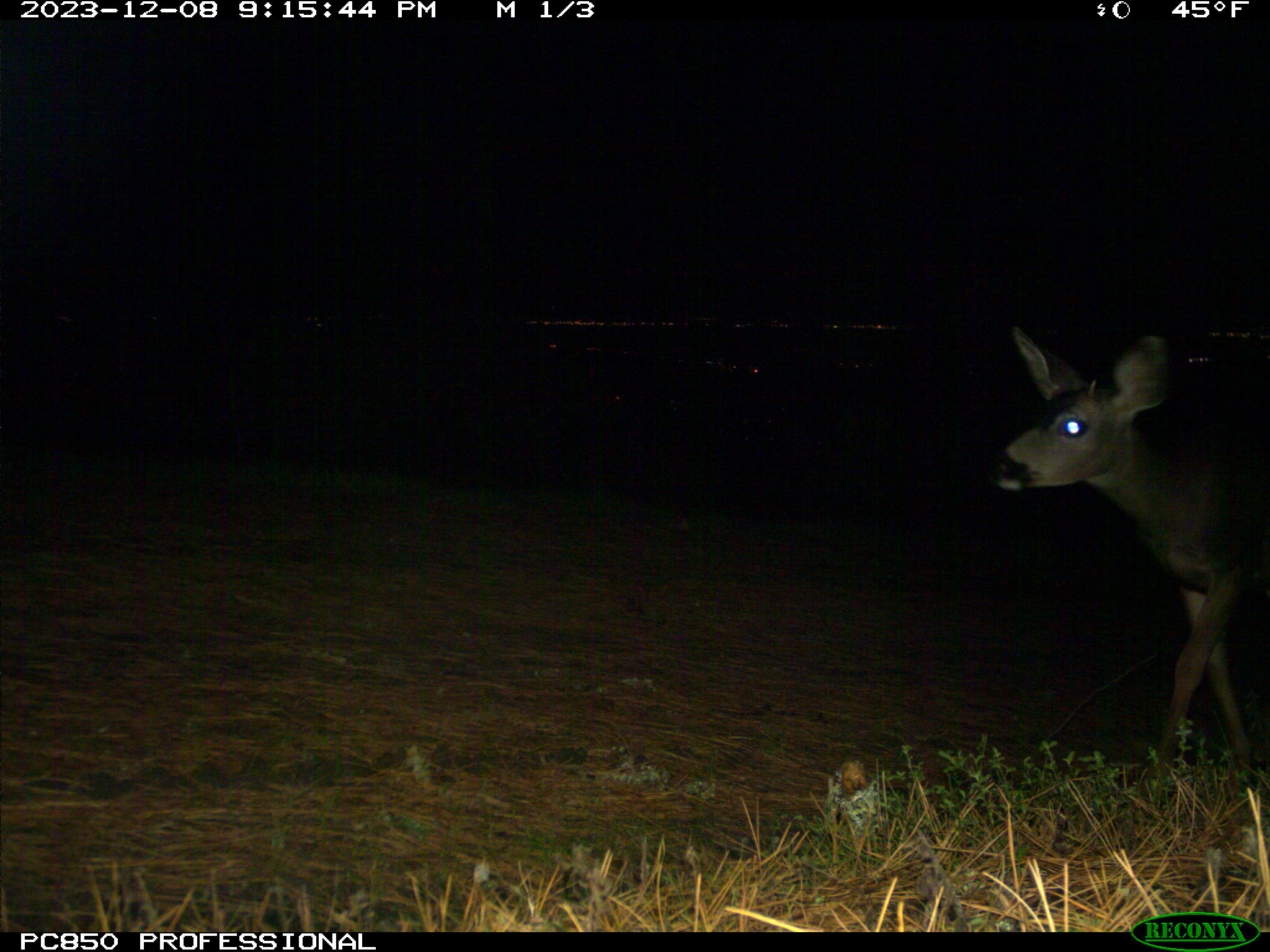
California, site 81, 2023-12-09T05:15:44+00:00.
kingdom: Animalia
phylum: Chordata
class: Mammalia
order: Artiodactyla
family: Cervidae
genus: Odocoileus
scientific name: Odocoileus hemionus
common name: mule deer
Mule deer (Odocoileus hemionus).